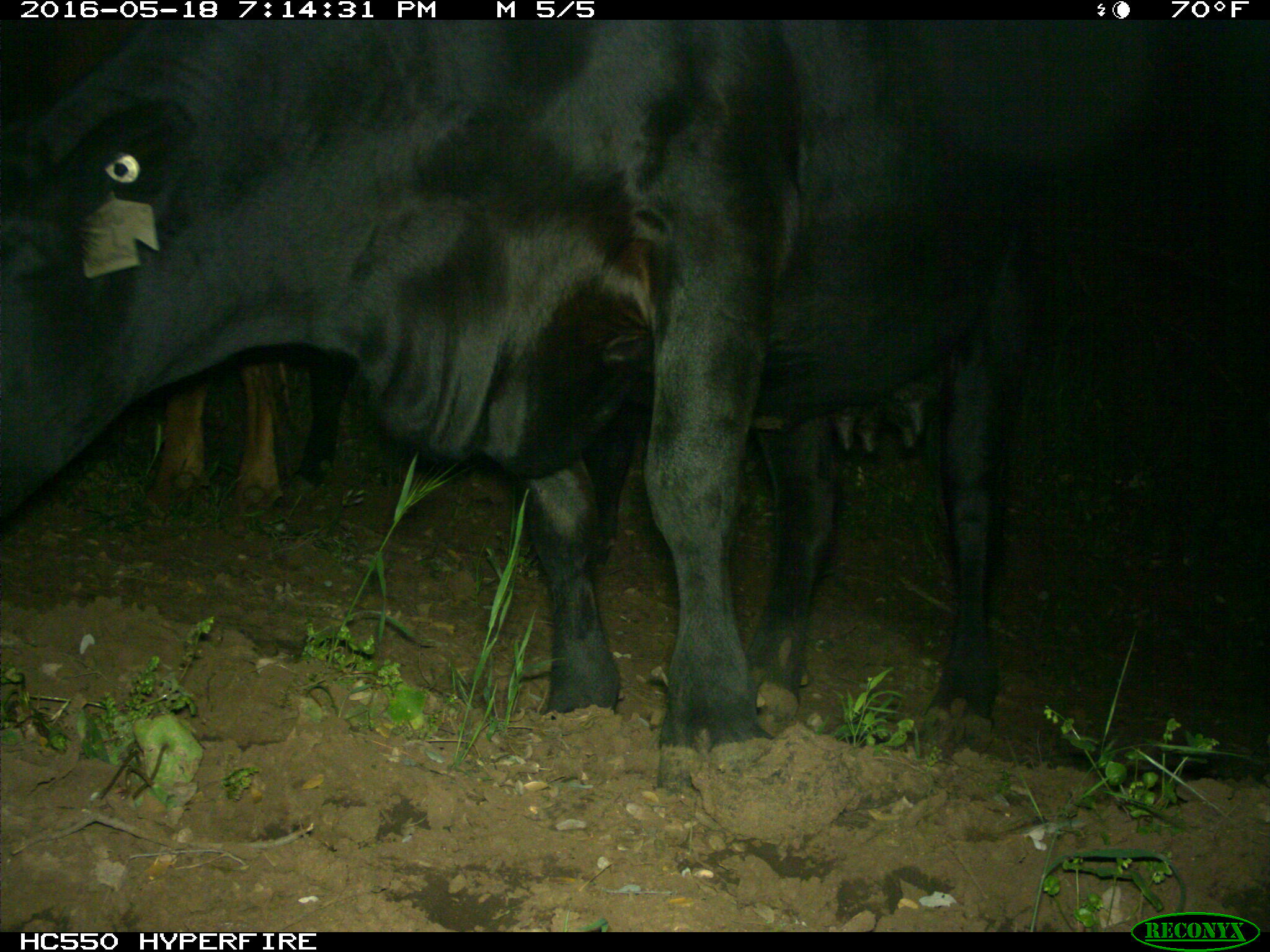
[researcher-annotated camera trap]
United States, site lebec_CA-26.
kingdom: Animalia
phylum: Chordata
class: Mammalia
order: Artiodactyla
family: Bovidae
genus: Bos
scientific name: Bos taurus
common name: domestic cow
Bos taurus (domestic cow).